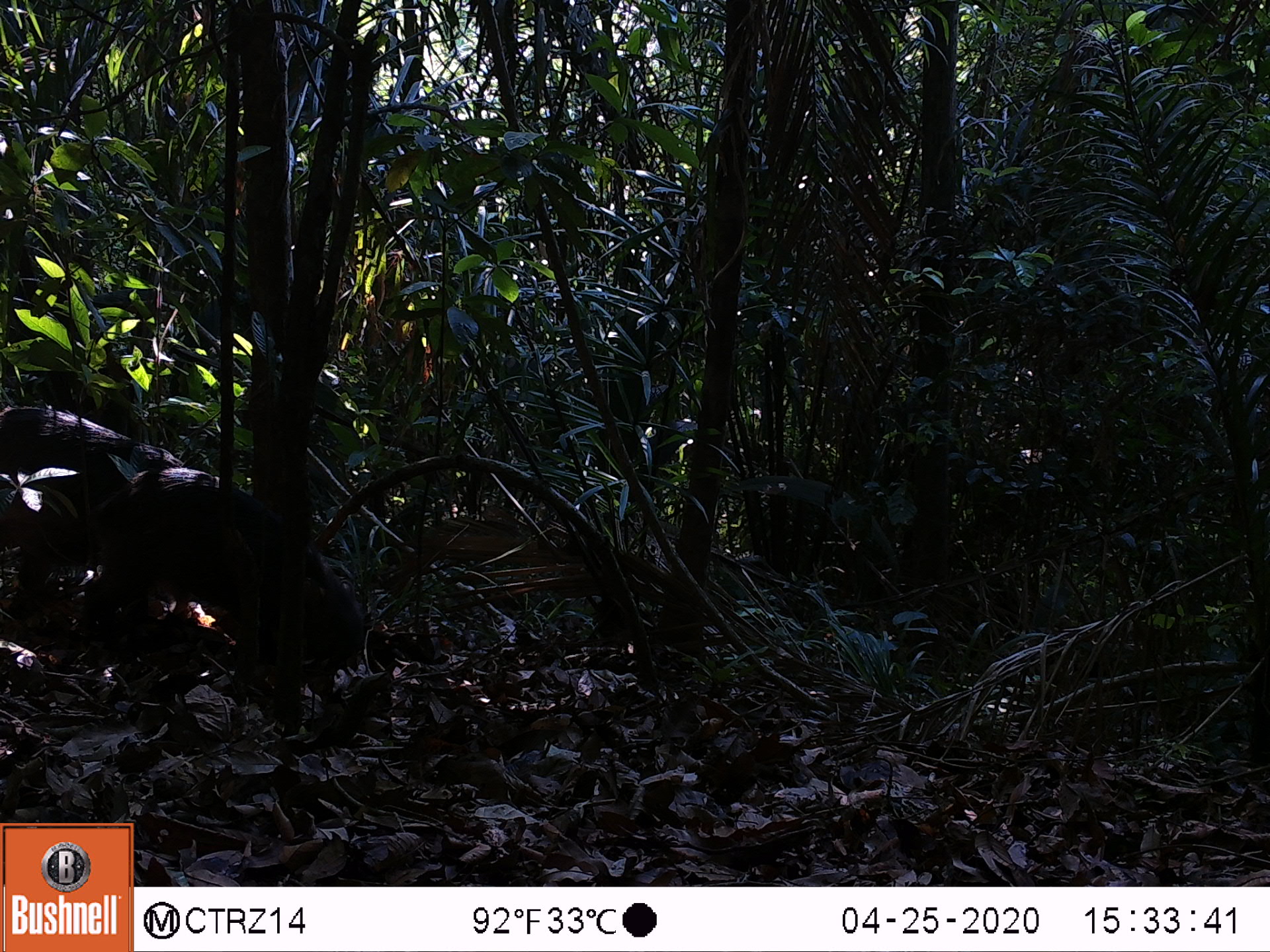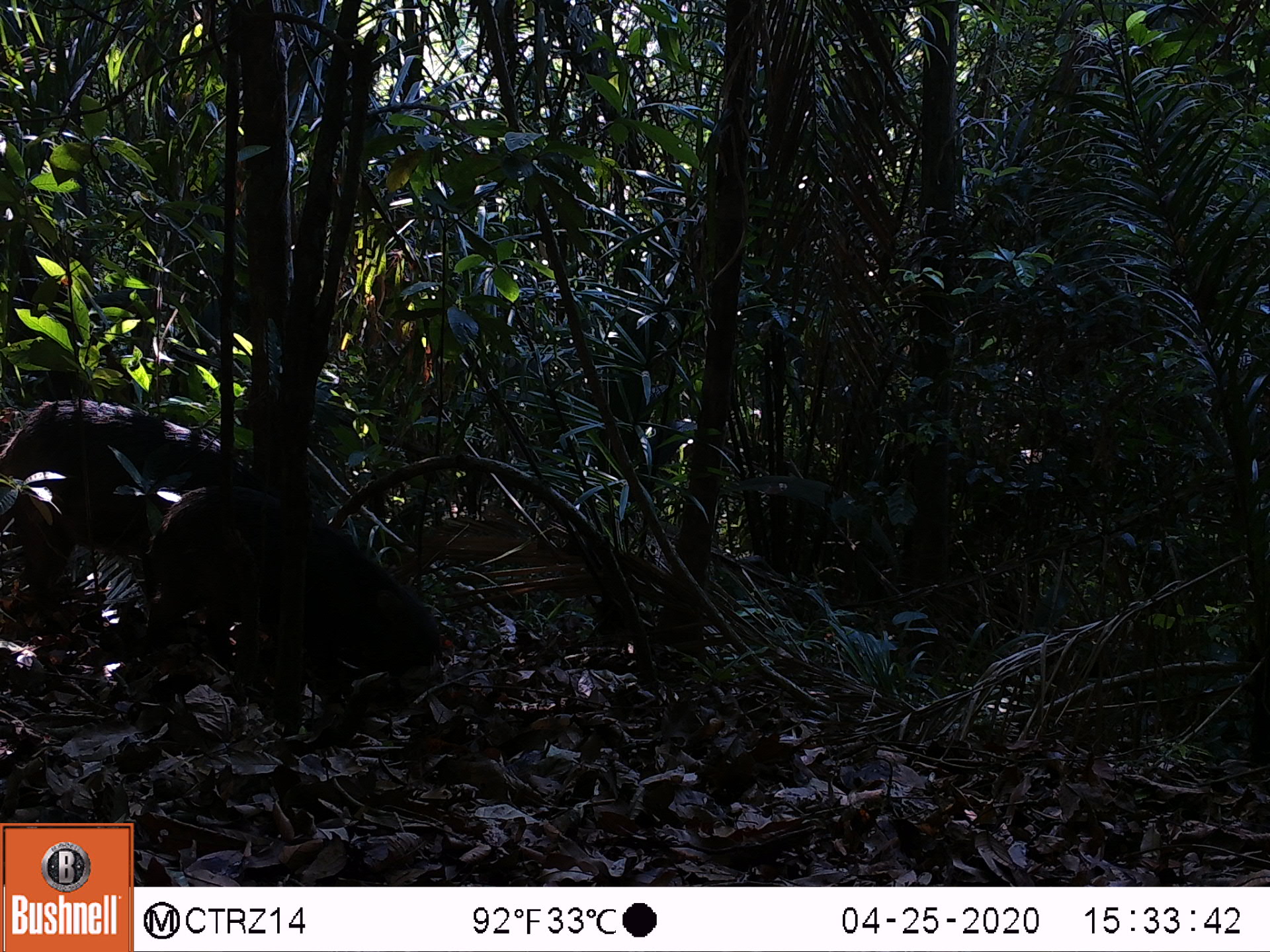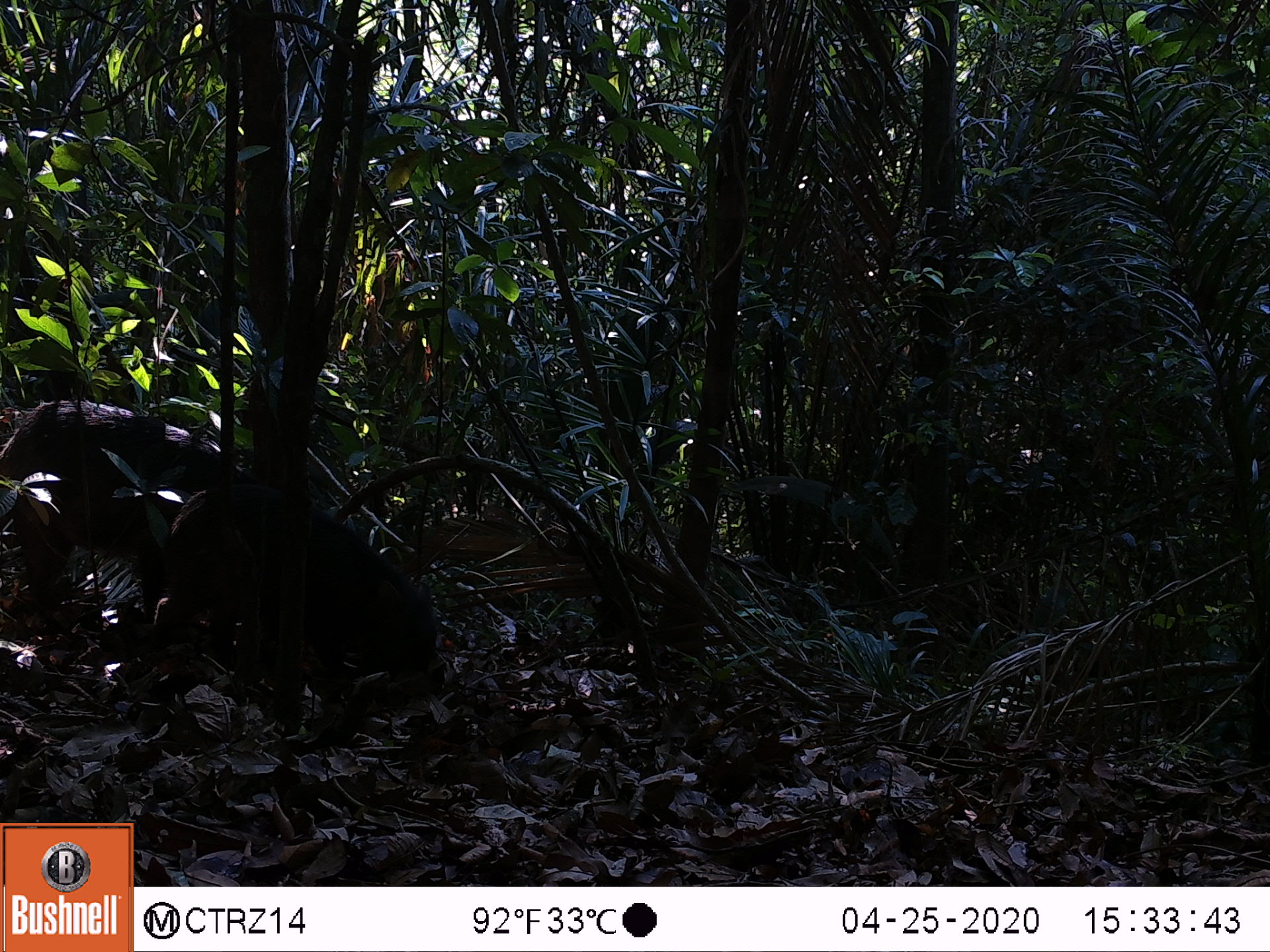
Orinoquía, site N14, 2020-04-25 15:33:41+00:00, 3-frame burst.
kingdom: Animalia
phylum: Chordata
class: Mammalia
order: Artiodactyla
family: Tayassuidae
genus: Tayassu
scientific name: Tayassu pecari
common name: white-lipped peccary